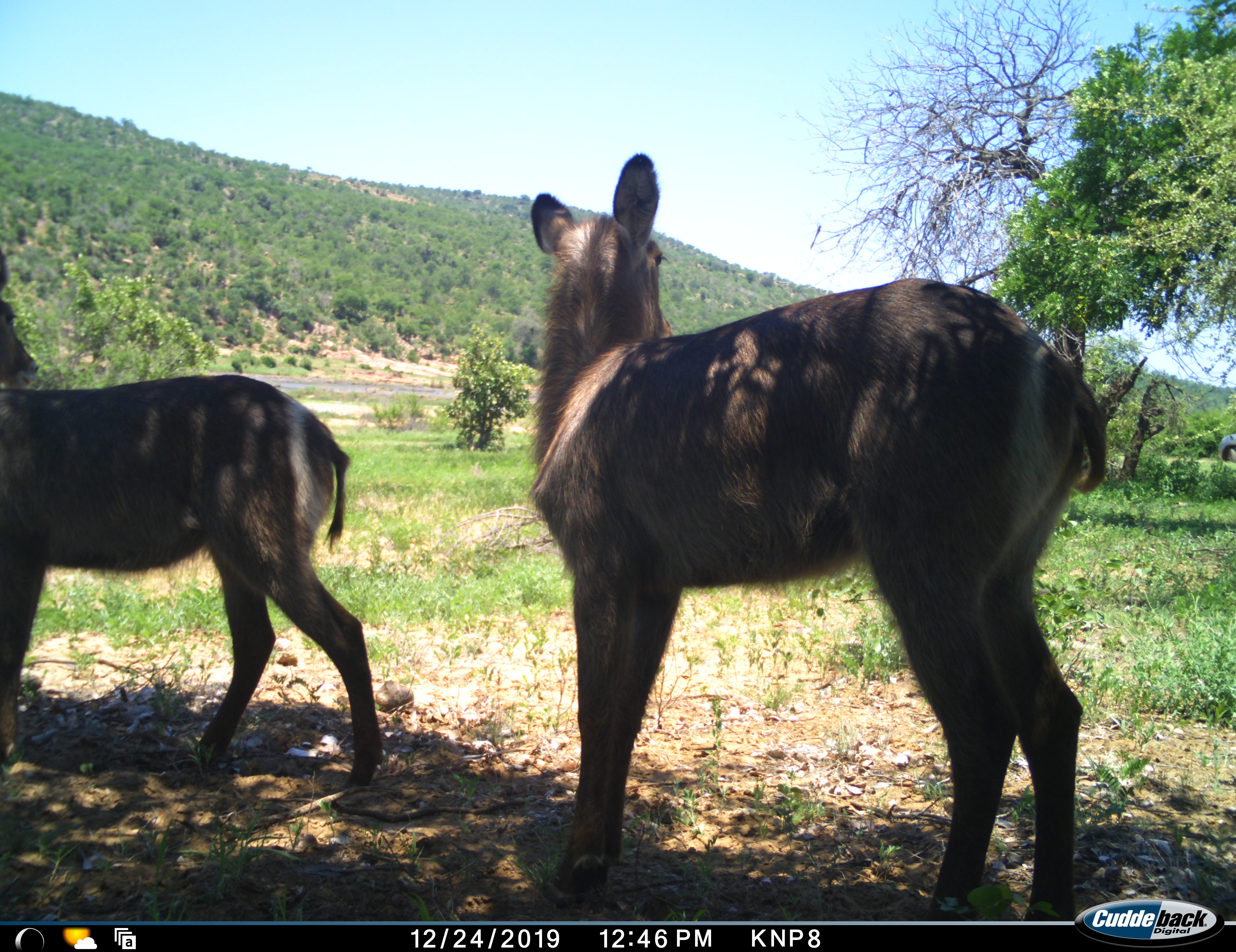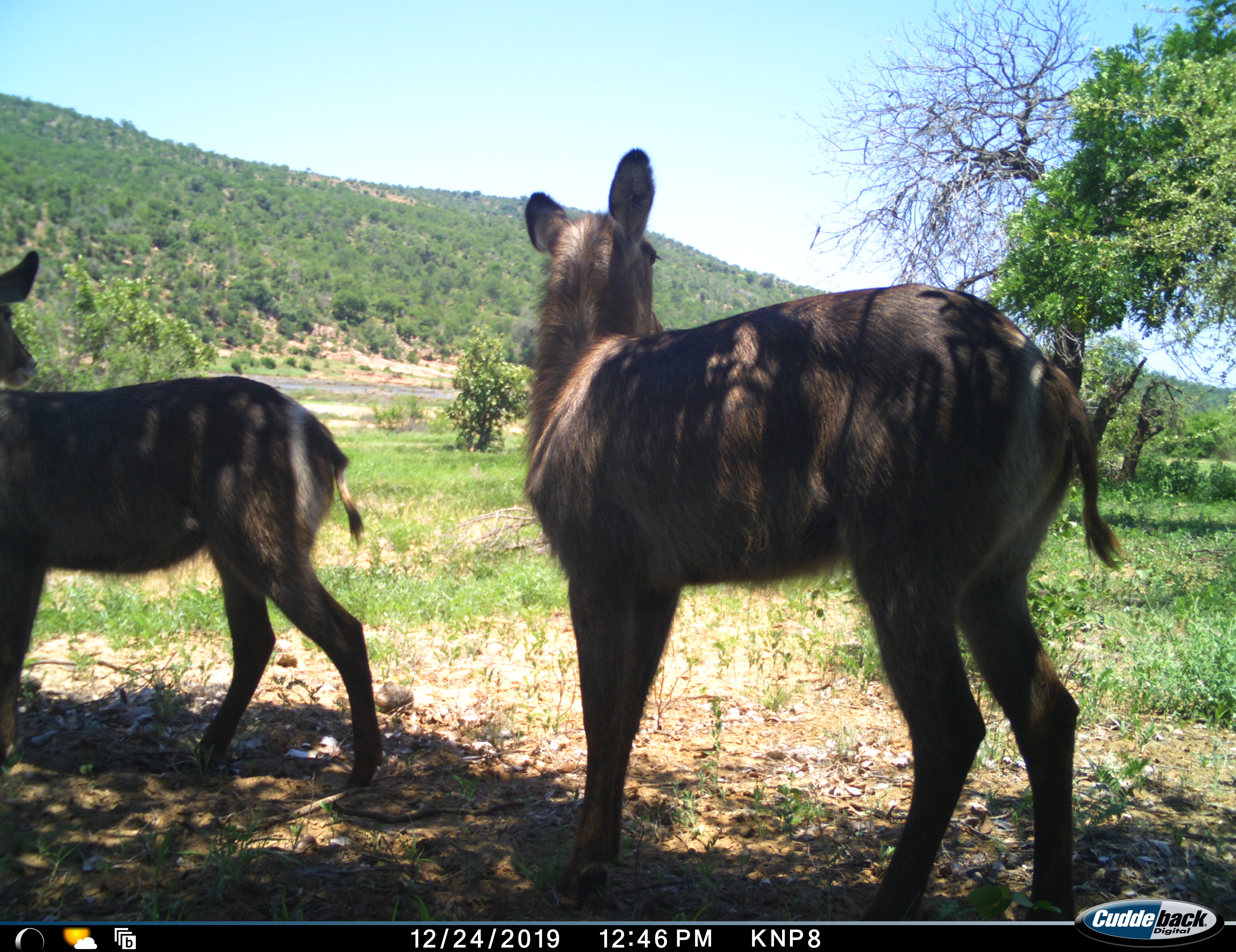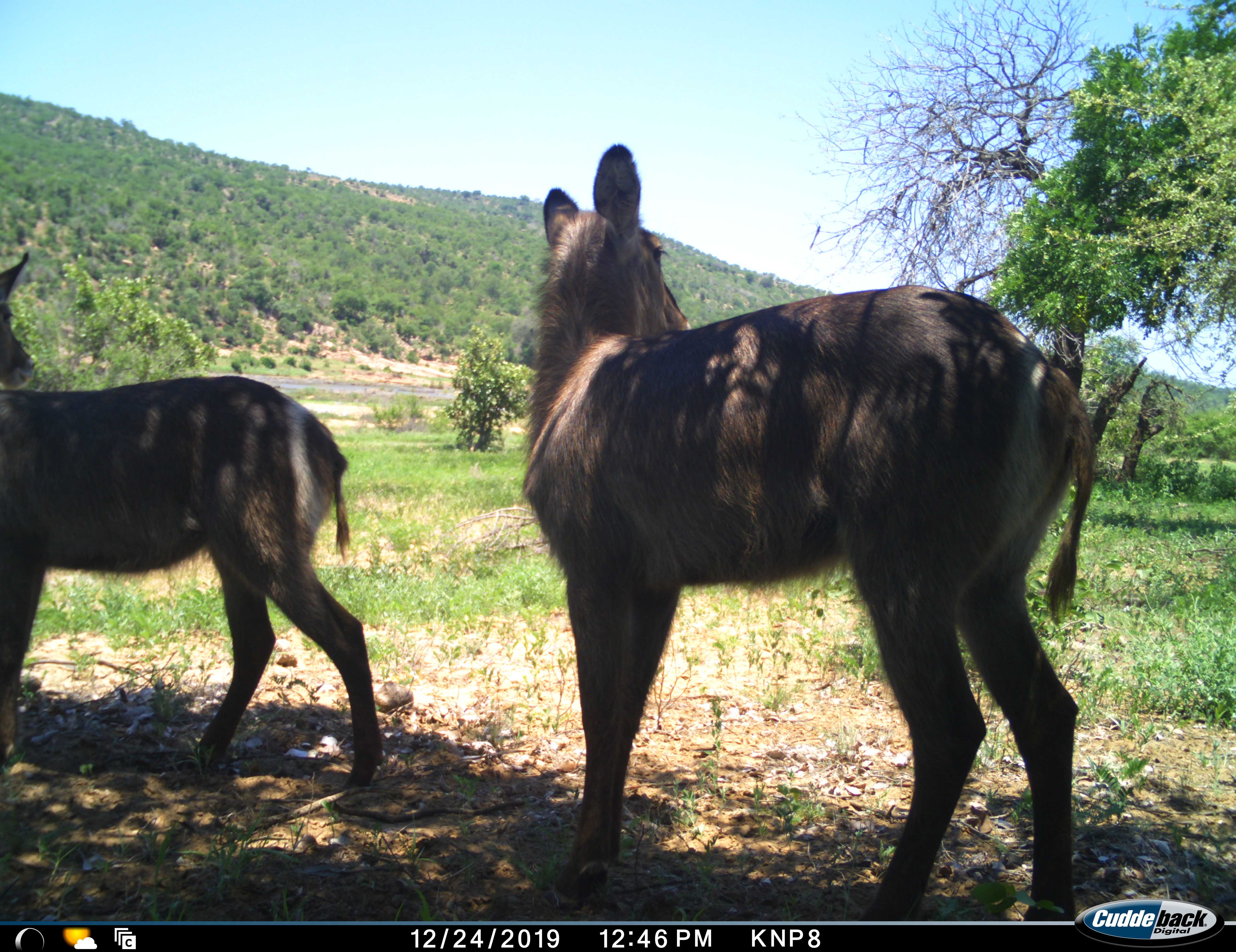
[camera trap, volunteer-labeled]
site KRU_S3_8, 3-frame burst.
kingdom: Animalia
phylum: Chordata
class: Mammalia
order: Artiodactyla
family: Bovidae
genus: Kobus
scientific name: Kobus ellipsiprymnus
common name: waterbuck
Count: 2.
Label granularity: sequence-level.